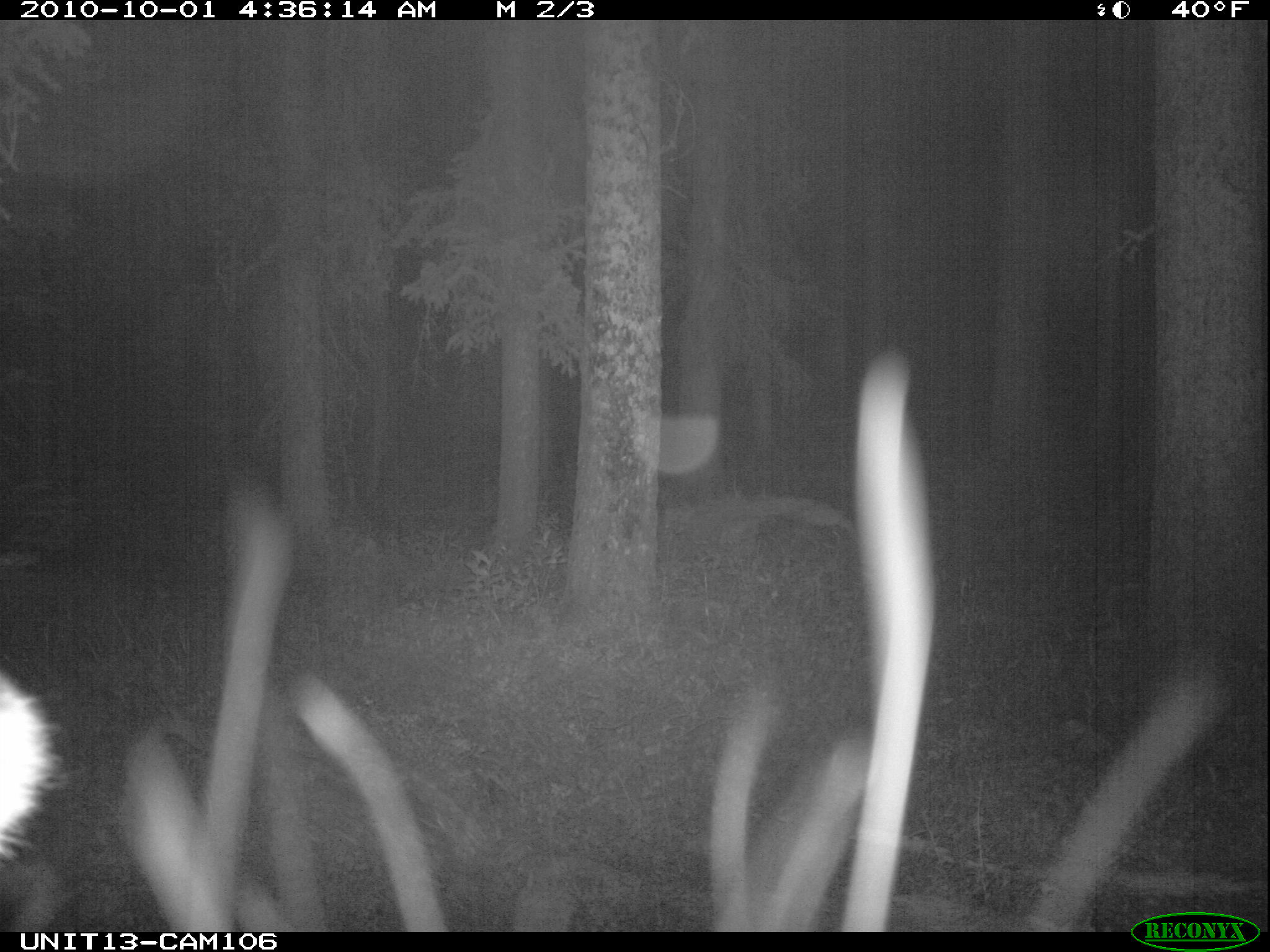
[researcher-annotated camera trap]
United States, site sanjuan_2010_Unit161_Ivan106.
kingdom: Animalia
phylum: Chordata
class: Mammalia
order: Artiodactyla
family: Cervidae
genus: Cervus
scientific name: Cervus elaphus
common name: red deer